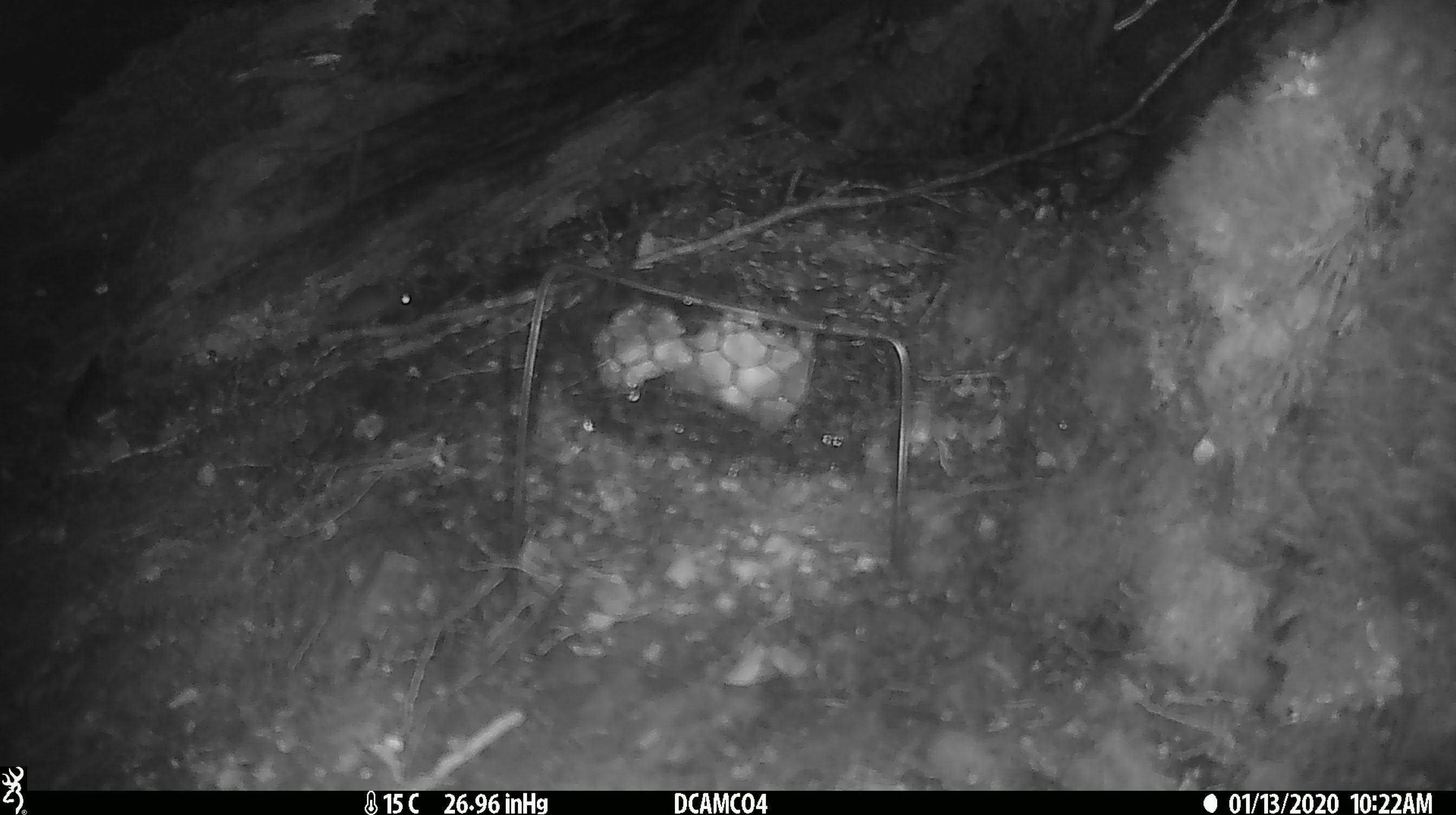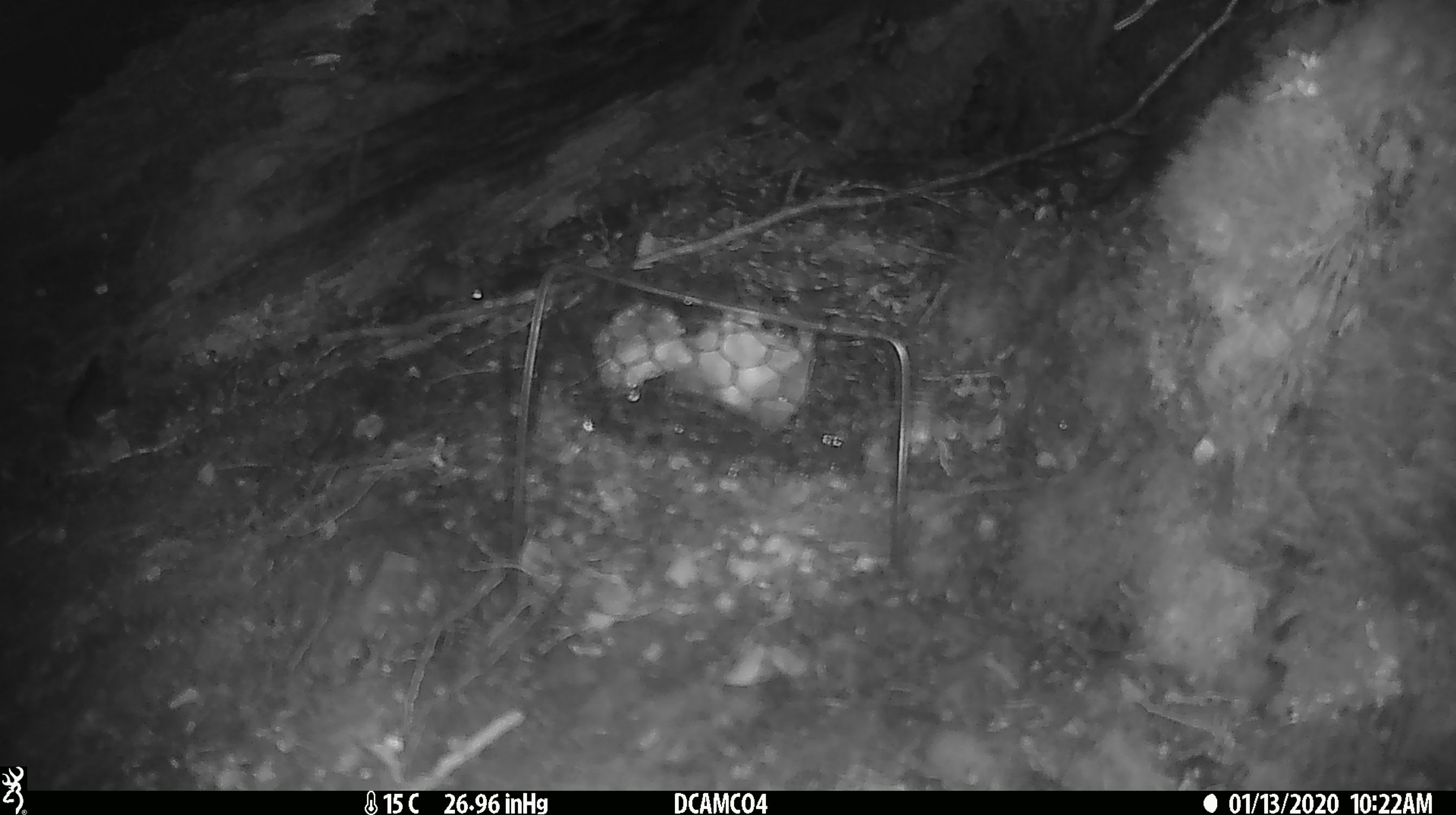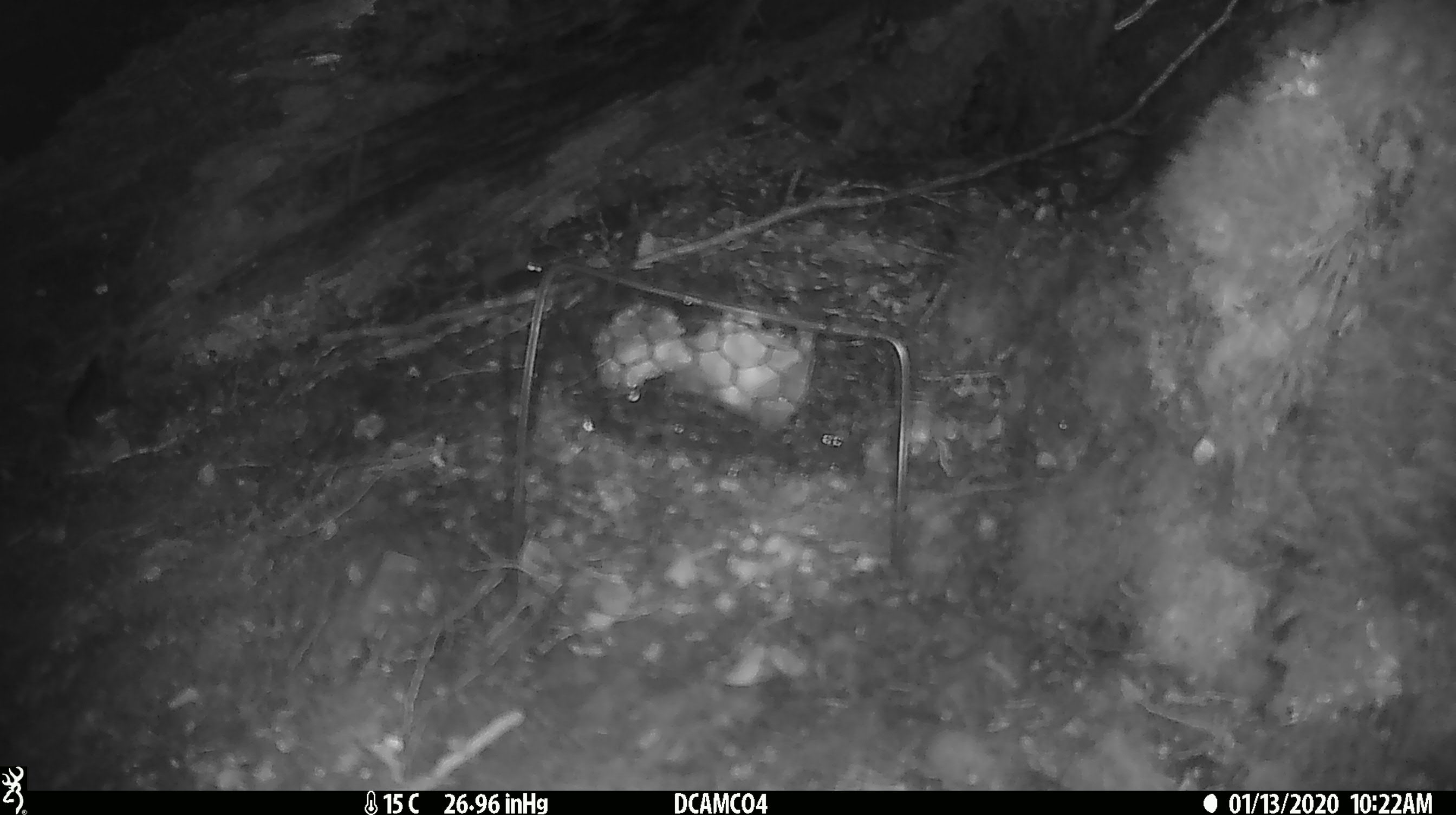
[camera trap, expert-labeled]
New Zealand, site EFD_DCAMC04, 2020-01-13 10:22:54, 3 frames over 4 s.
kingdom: Animalia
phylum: Chordata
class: Mammalia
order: Rodentia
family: Muridae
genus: Mus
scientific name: Mus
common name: mouse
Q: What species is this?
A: Mouse (Mus).